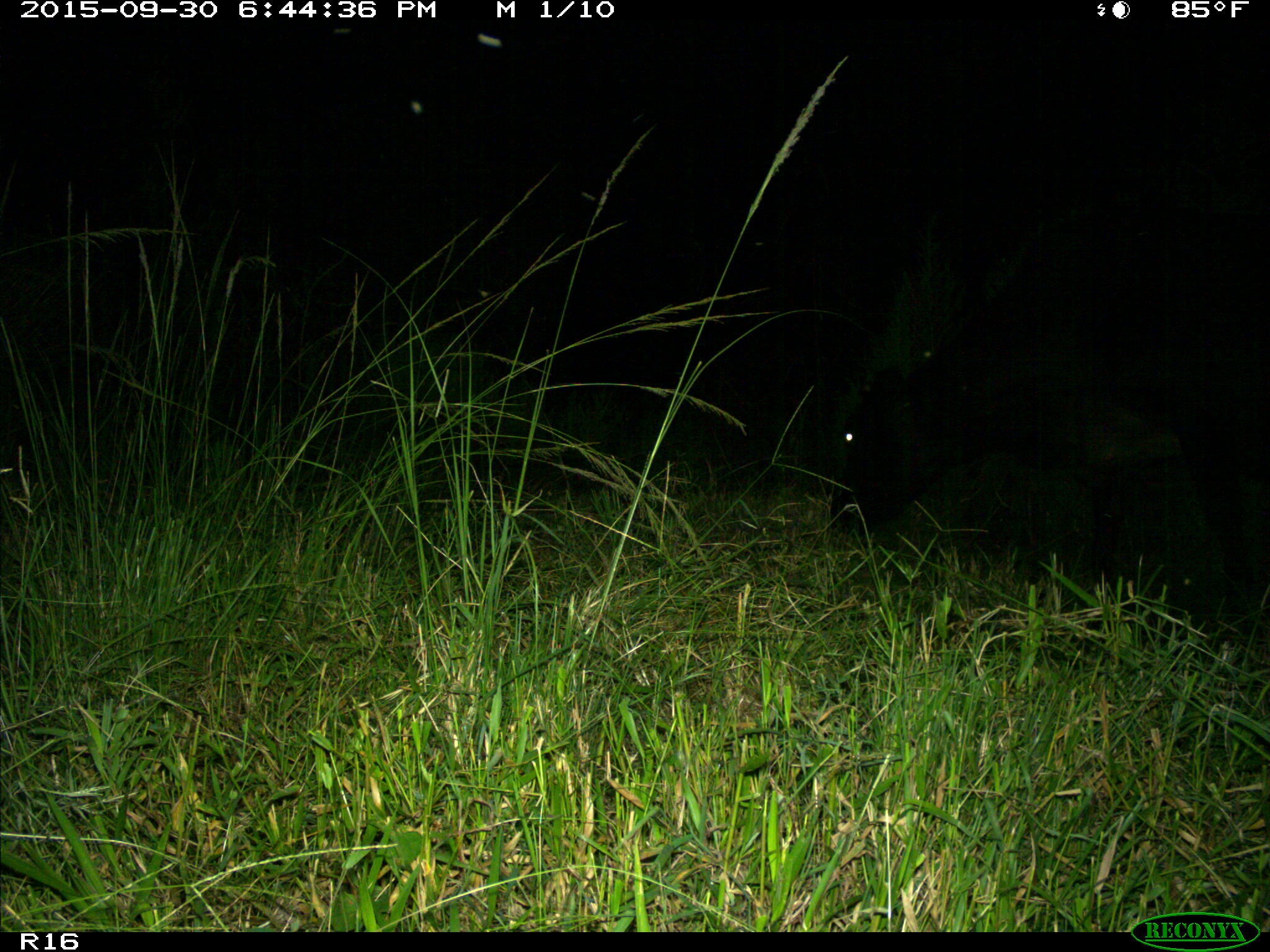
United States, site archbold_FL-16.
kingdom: Animalia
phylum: Chordata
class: Mammalia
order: Artiodactyla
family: Bovidae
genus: Bos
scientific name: Bos taurus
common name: domestic cow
Bos taurus (domestic cow).